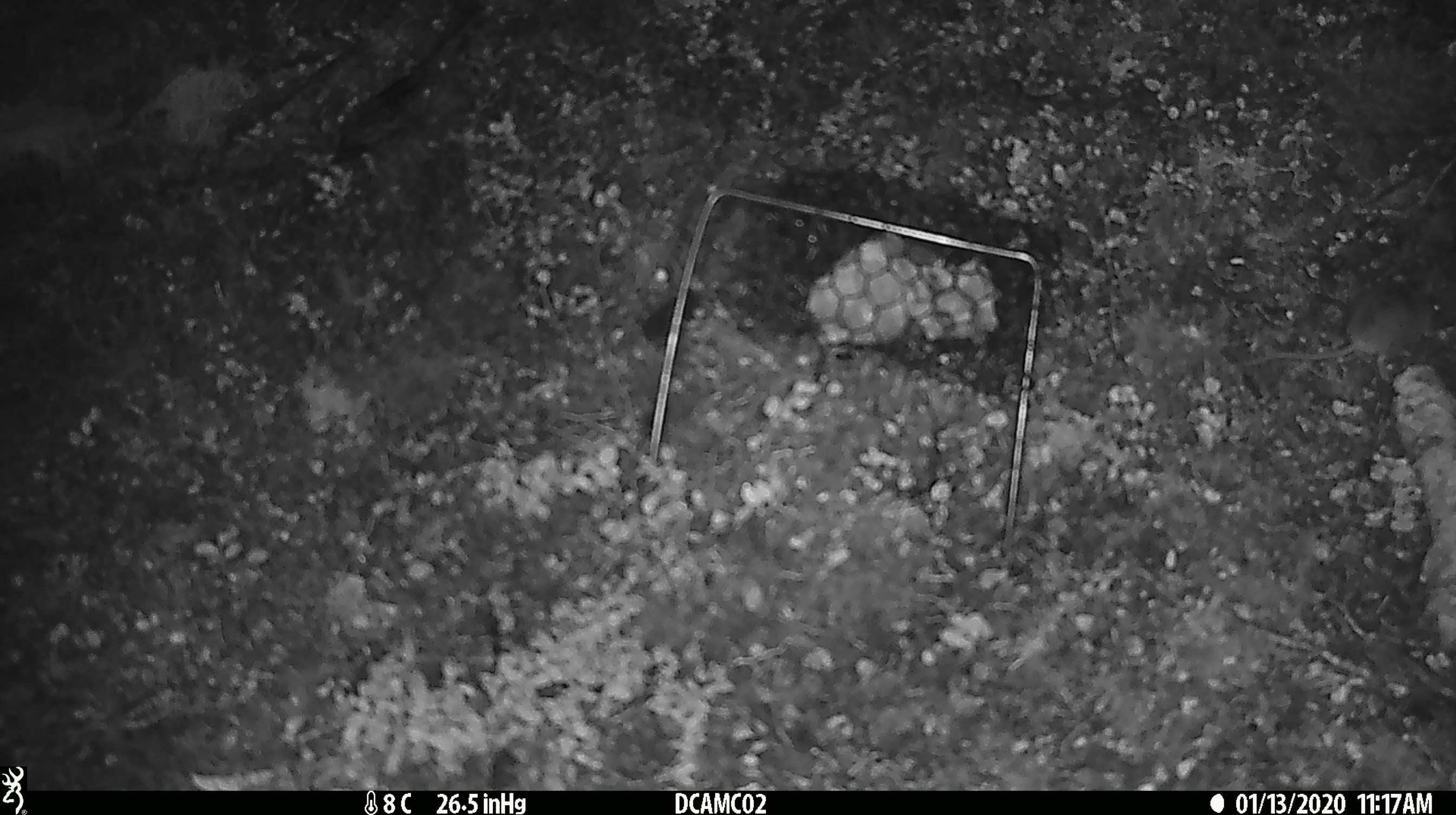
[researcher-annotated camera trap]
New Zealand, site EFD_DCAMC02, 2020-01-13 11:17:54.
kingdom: Animalia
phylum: Chordata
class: Mammalia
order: Rodentia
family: Muridae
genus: Mus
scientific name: Mus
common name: mouse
Mouse (Mus).